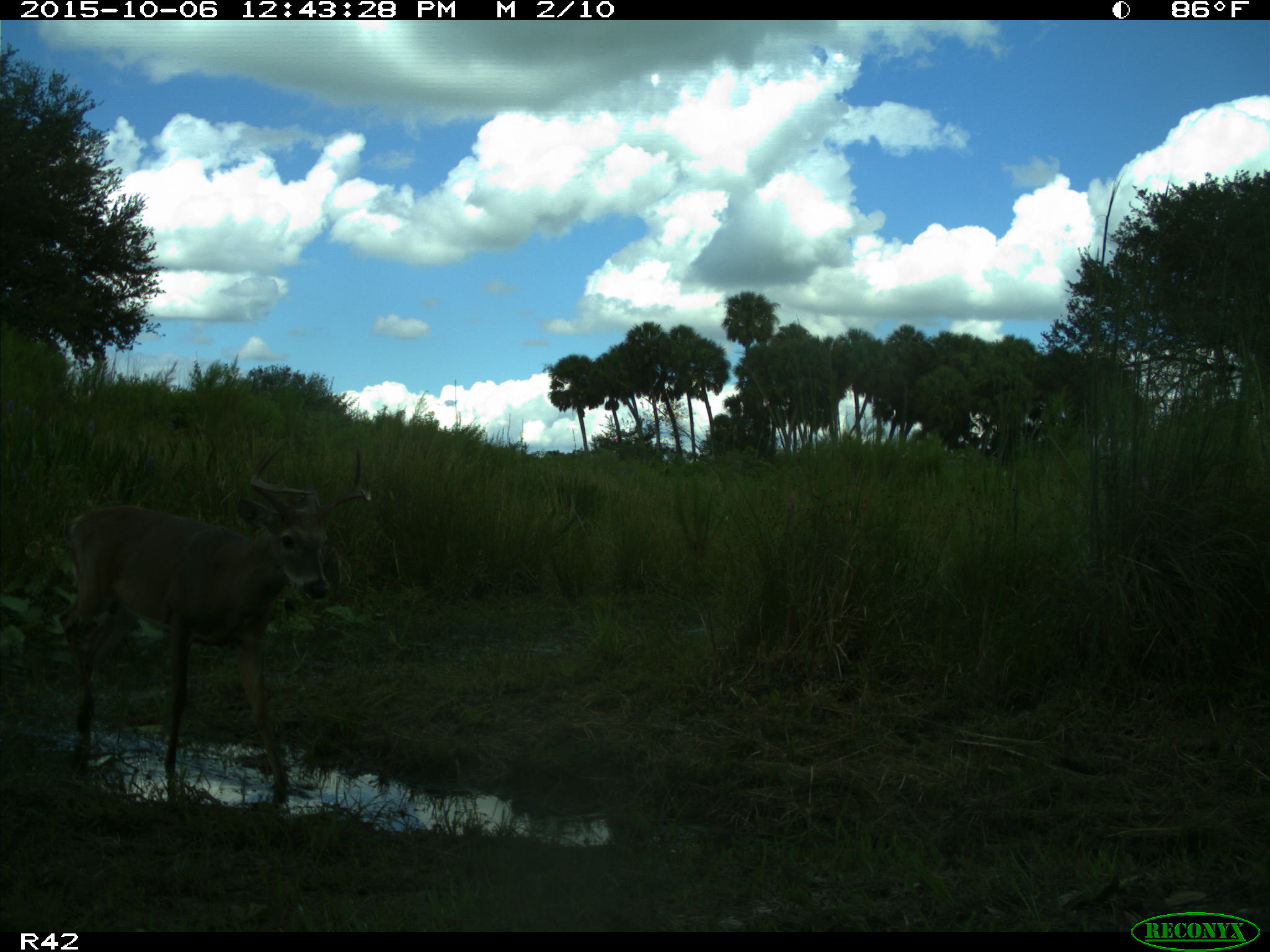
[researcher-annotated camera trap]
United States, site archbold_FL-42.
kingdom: Animalia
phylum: Chordata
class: Mammalia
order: Artiodactyla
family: Cervidae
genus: Odocoileus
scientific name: Odocoileus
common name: deer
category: unidentified deer